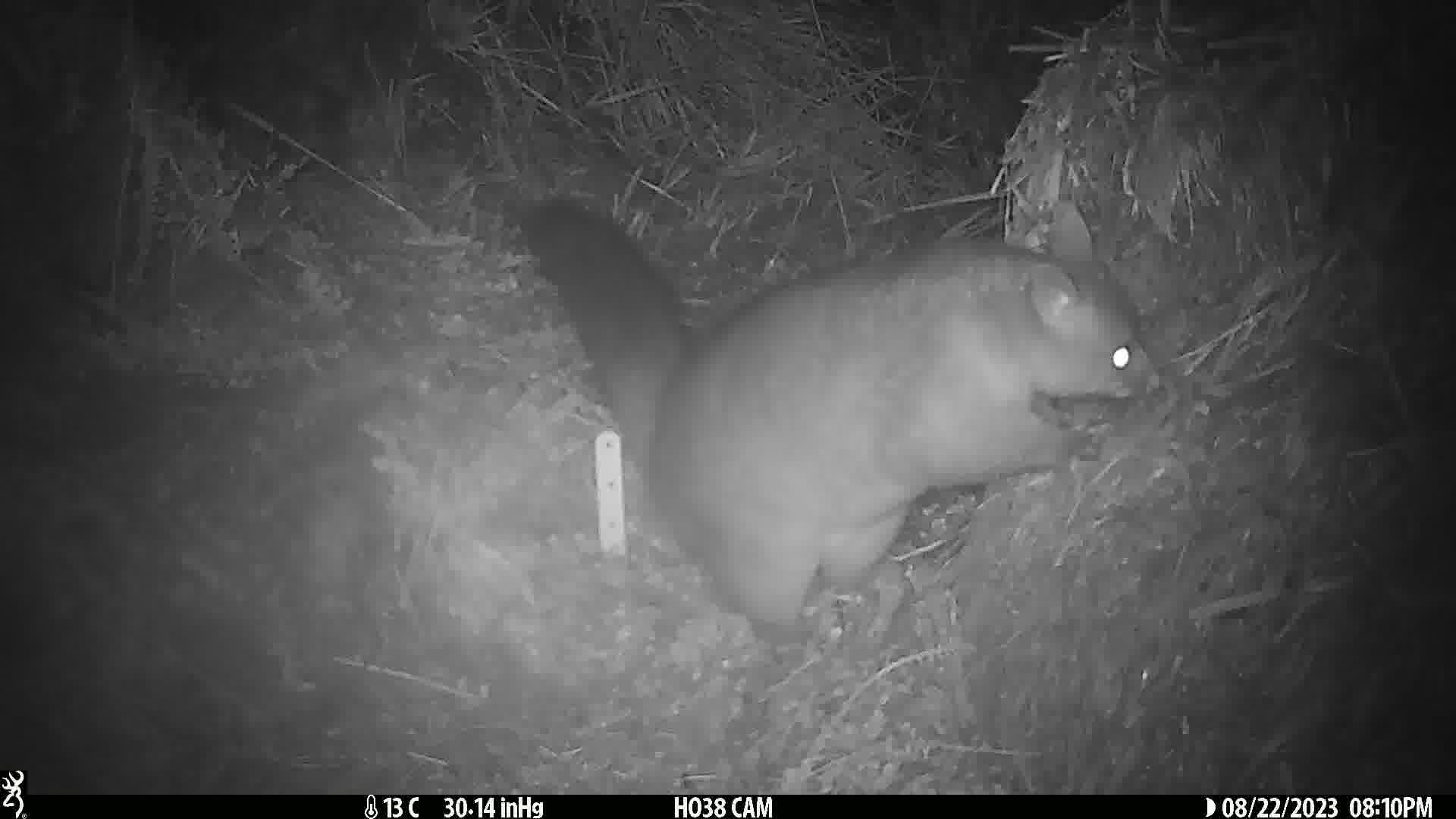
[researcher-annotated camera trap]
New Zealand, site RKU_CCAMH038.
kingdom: Animalia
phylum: Chordata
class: Mammalia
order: Diprotodontia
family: Phalangeridae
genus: Trichosurus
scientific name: Trichosurus vulpecula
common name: common brushtail possum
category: possum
Possum (common brushtail possum) (Trichosurus vulpecula).